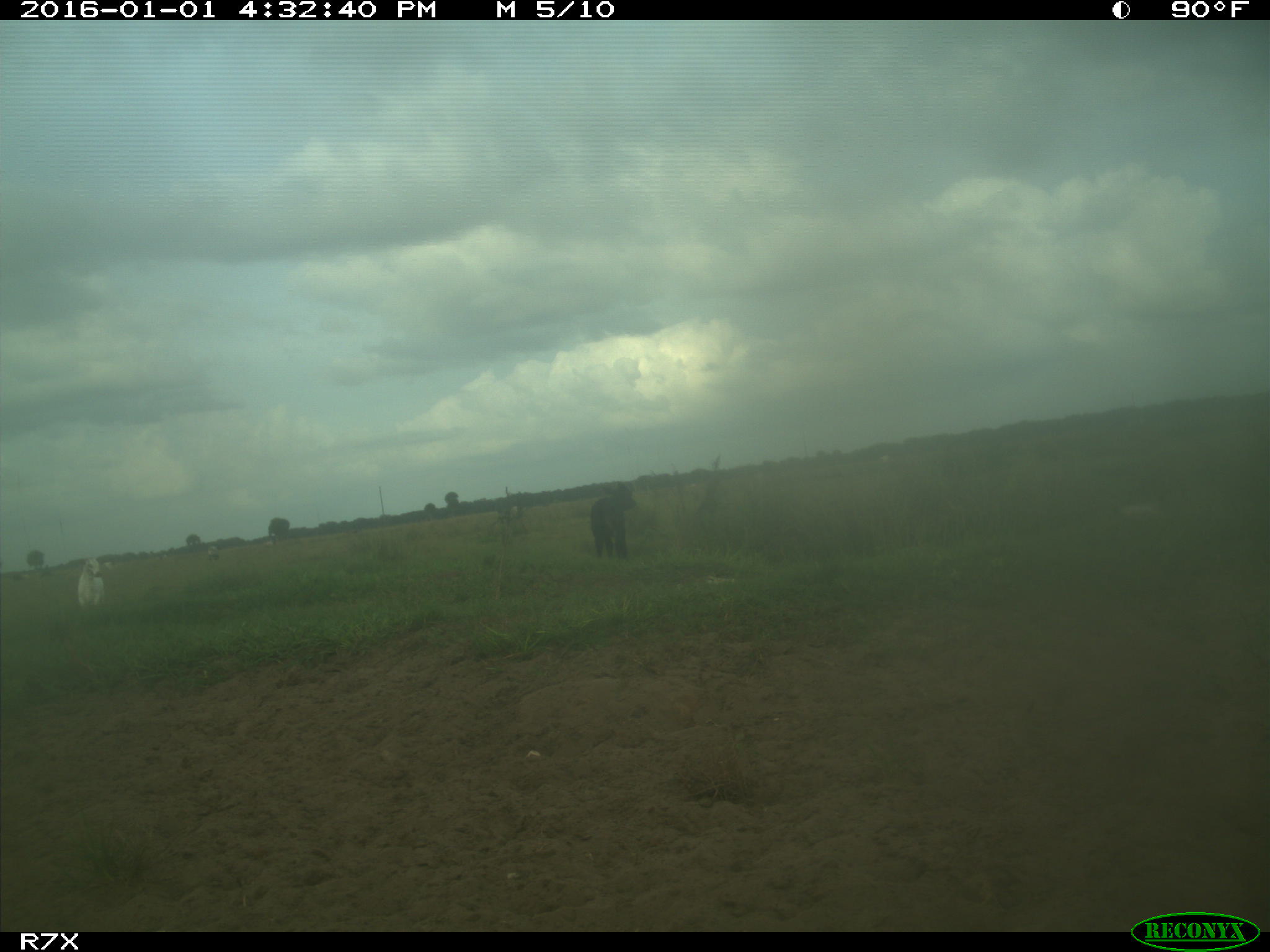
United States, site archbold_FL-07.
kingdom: Animalia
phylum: Chordata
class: Mammalia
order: Artiodactyla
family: Bovidae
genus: Bos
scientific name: Bos taurus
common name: domestic cow